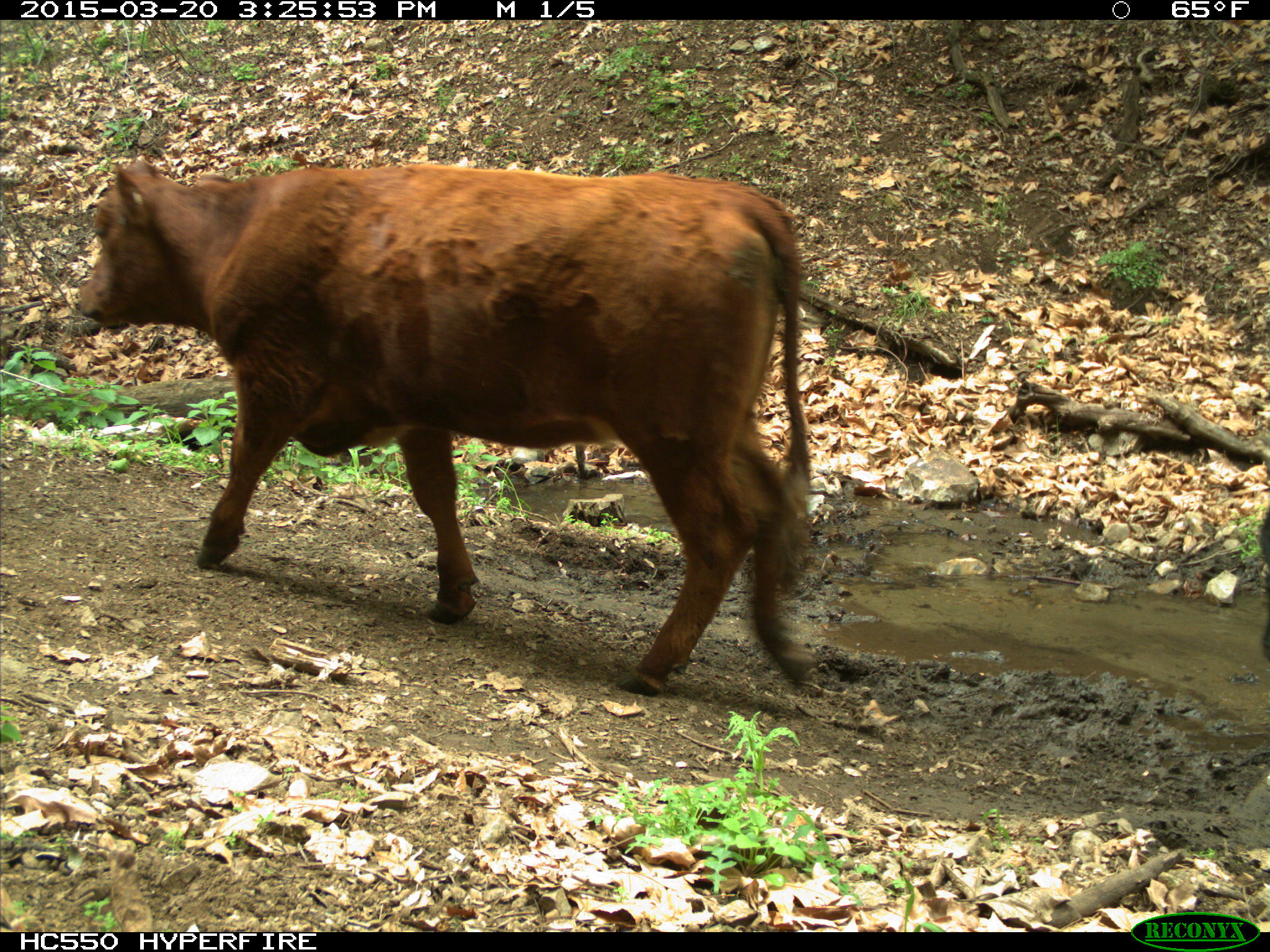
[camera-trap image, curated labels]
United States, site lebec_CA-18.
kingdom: Animalia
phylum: Chordata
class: Mammalia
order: Artiodactyla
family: Bovidae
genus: Bos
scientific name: Bos taurus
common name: domestic cow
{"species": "Bos taurus (domestic cow)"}